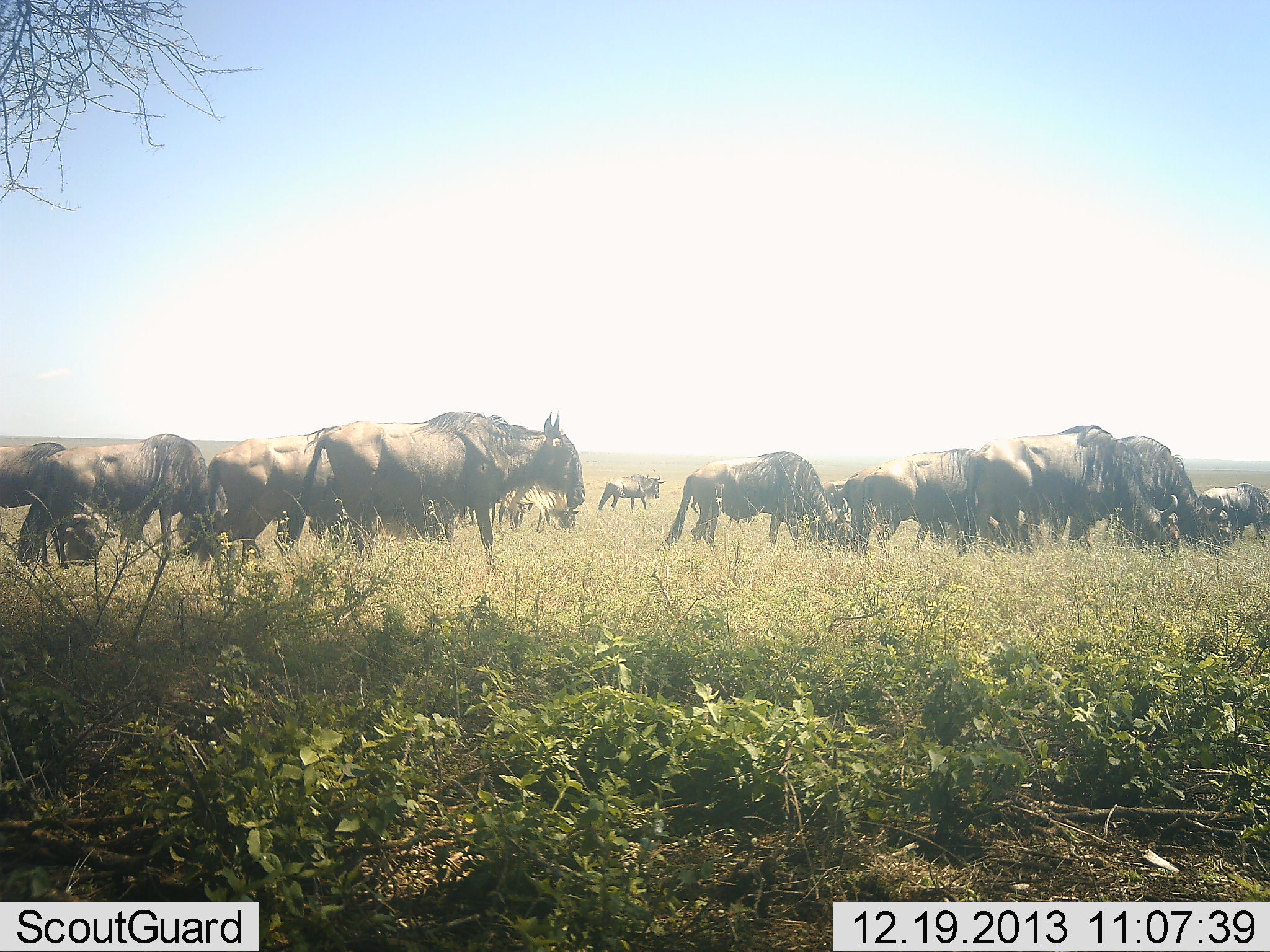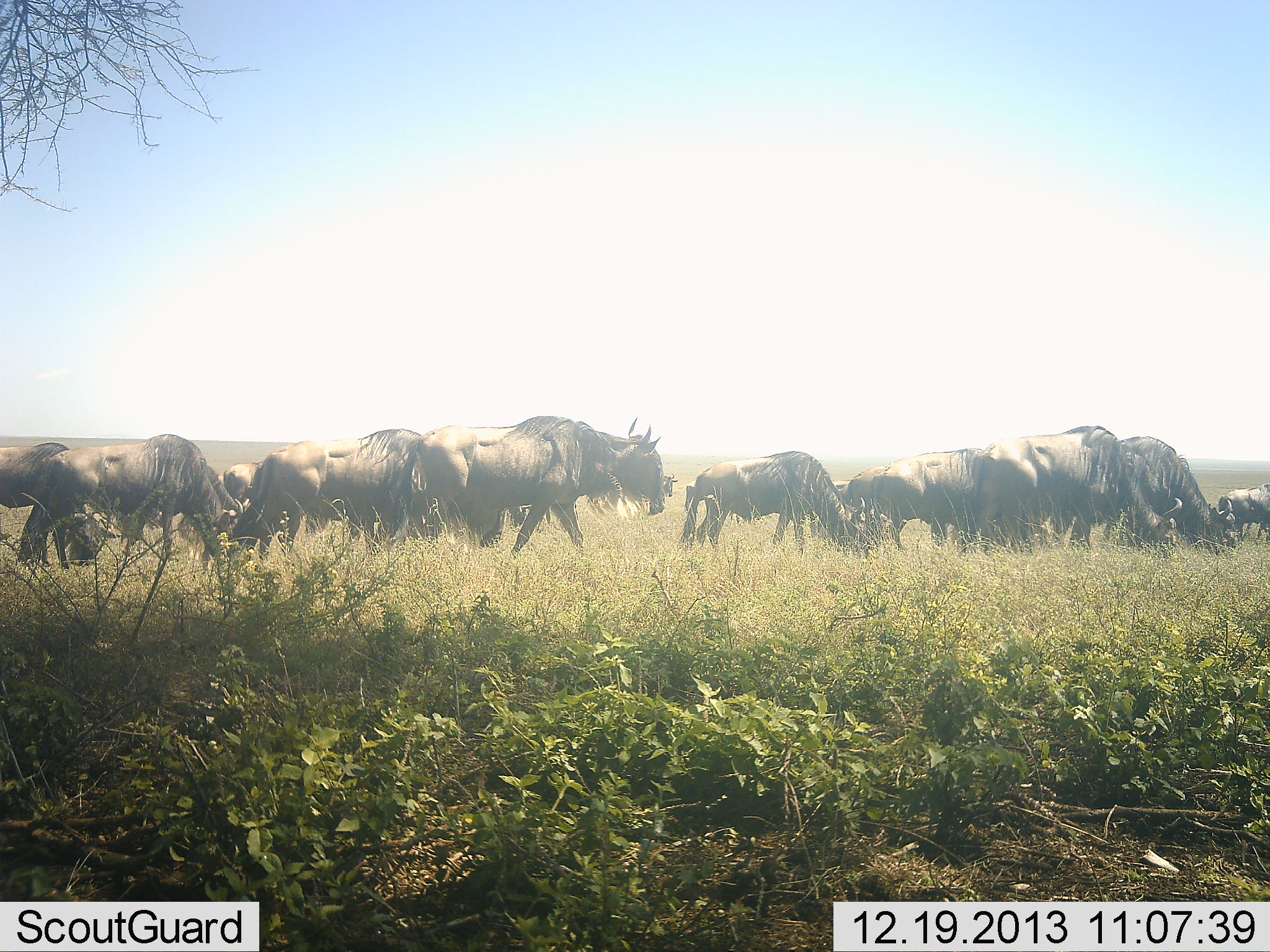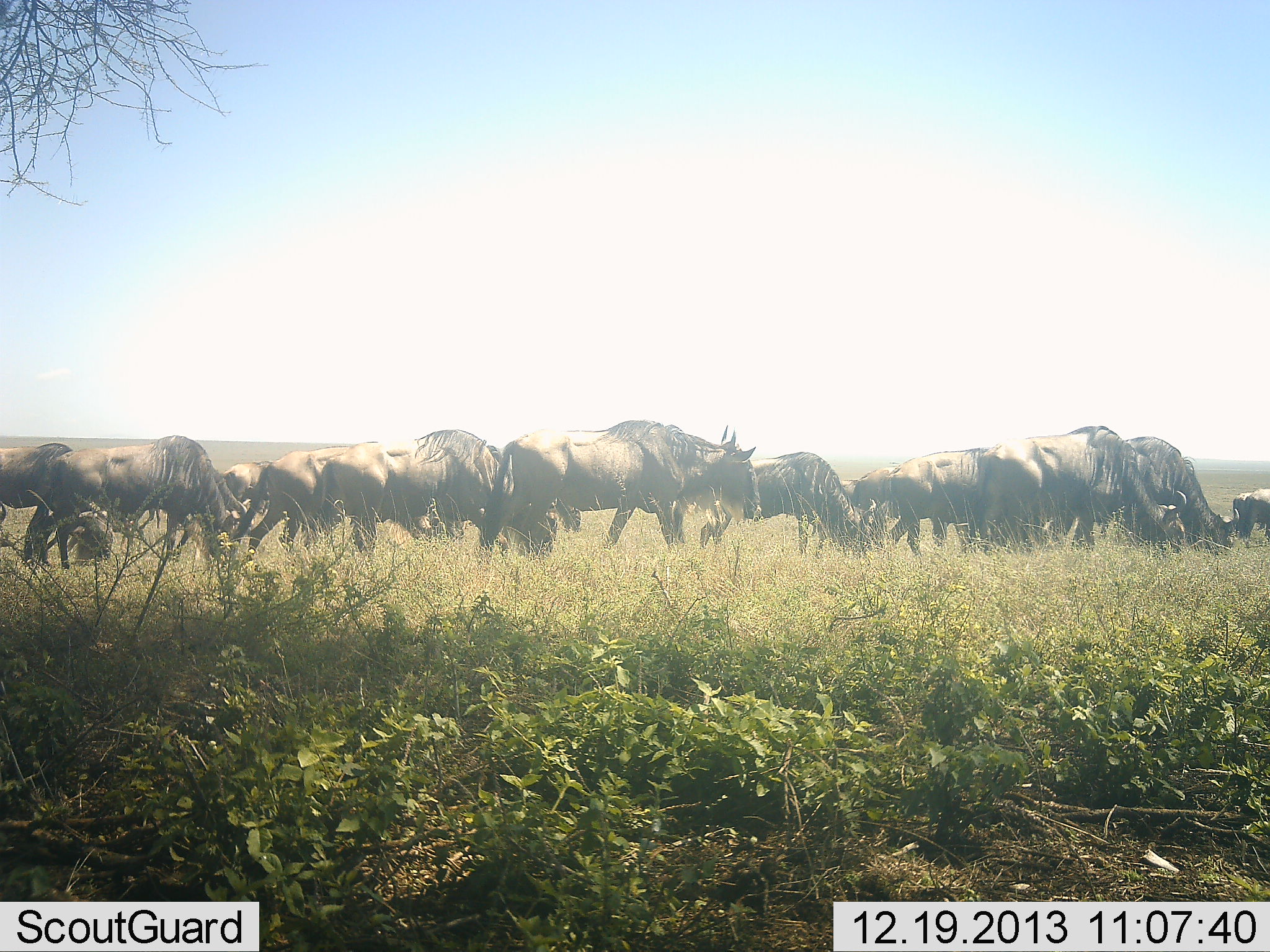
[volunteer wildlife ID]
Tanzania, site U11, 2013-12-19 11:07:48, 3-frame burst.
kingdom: Animalia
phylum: Chordata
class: Mammalia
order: Artiodactyla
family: Bovidae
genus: Connochaetes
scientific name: Connochaetes taurinus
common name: blue wildebeest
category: wildebeest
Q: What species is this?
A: Wildebeest (blue wildebeest) (Connochaetes taurinus).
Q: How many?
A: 11-50.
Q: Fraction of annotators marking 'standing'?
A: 20%.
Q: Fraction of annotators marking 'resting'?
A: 0%.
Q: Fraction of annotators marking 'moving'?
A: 90%.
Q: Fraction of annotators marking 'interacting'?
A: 0%.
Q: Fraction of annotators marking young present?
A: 0%.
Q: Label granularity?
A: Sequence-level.